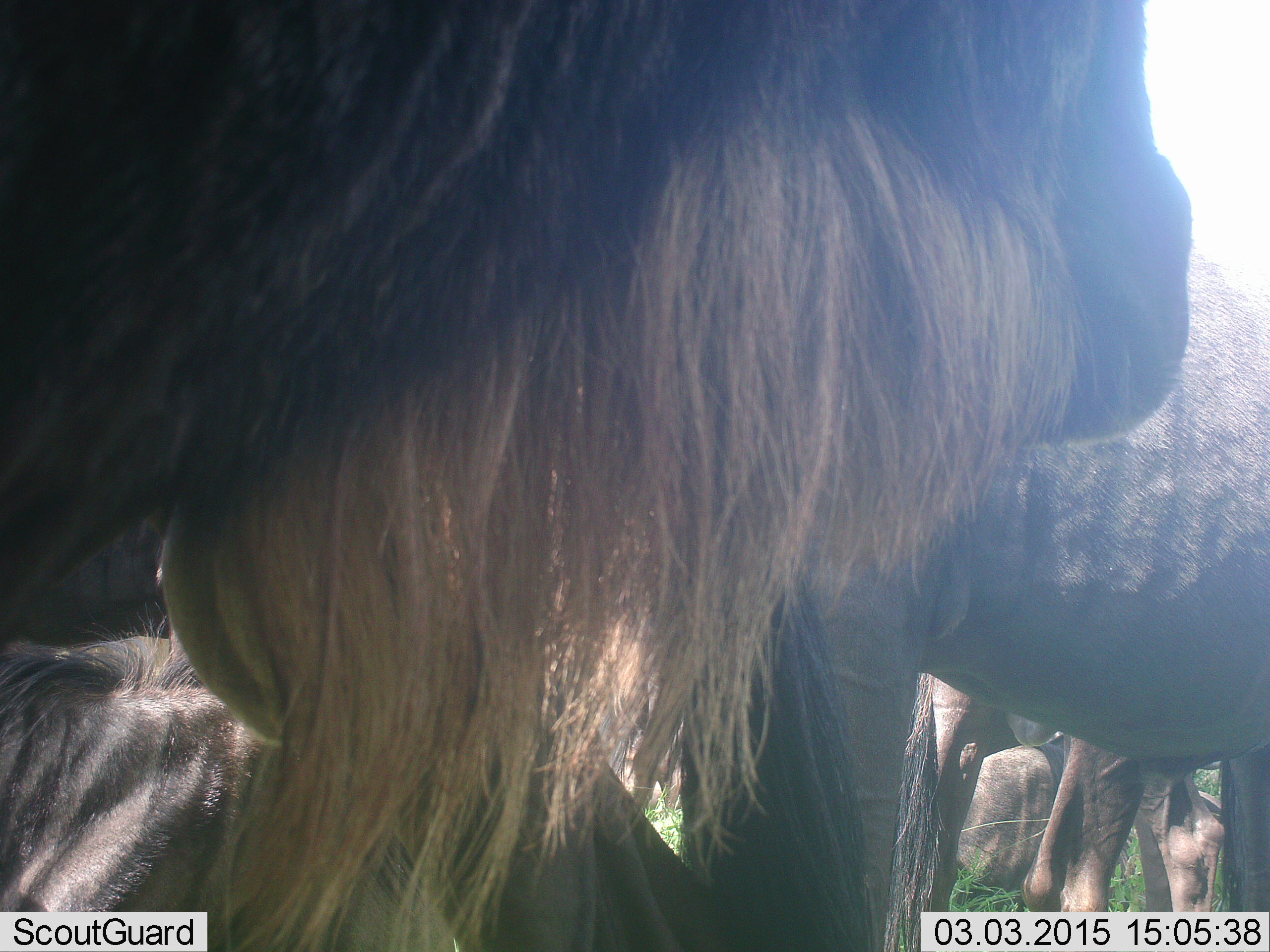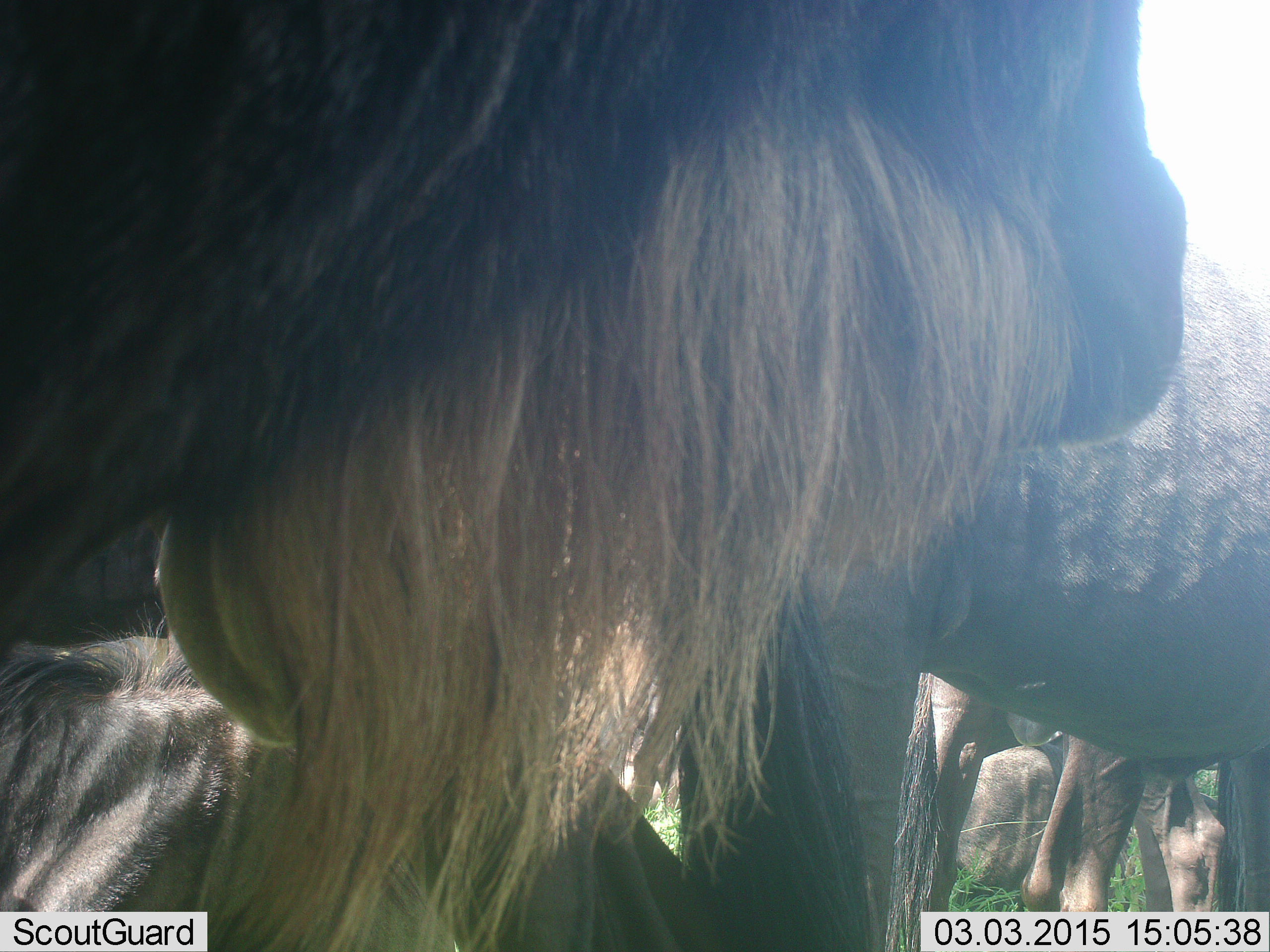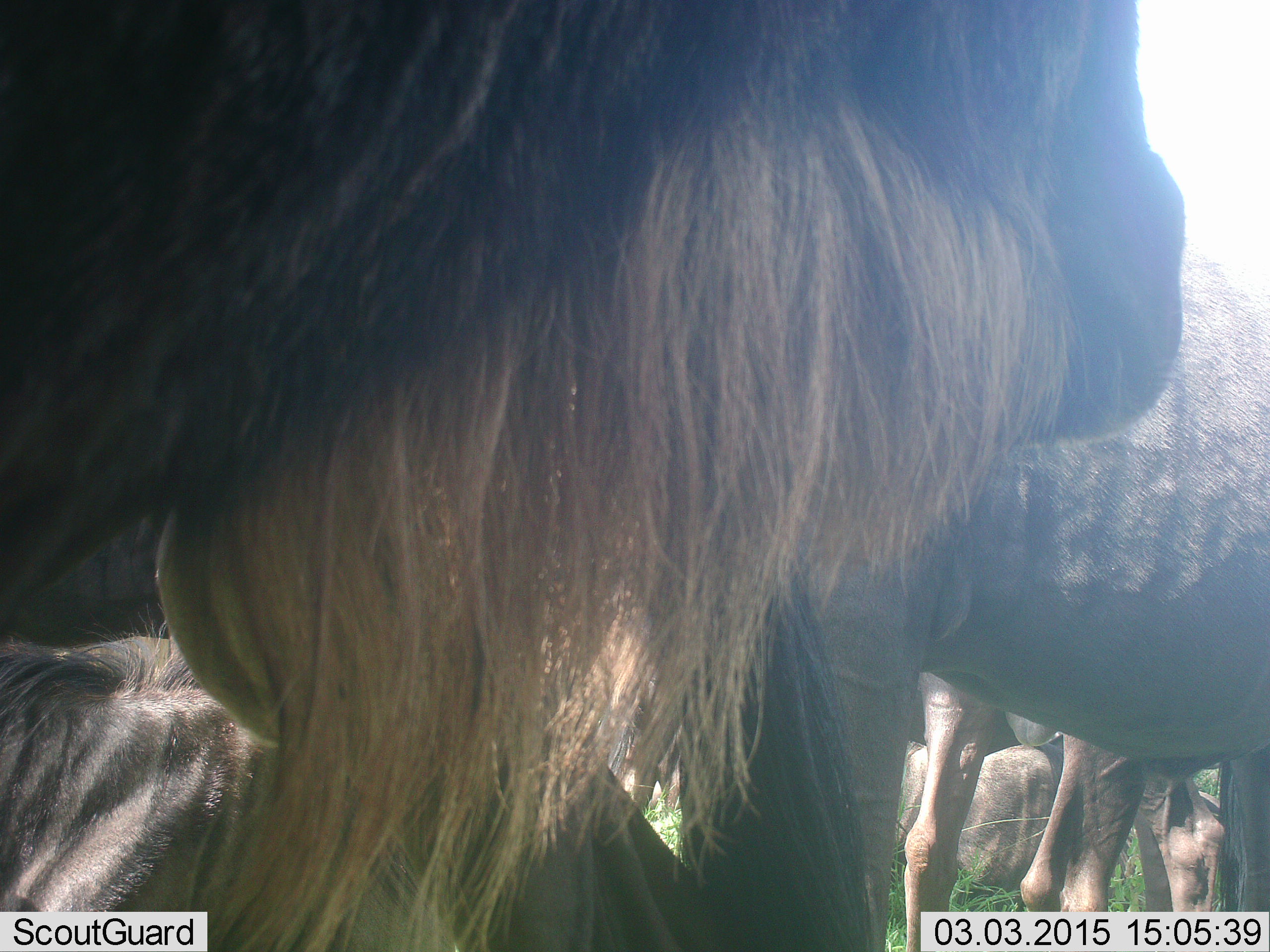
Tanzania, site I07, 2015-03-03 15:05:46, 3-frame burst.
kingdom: Animalia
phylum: Chordata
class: Mammalia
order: Artiodactyla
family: Bovidae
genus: Connochaetes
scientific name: Connochaetes taurinus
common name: blue wildebeest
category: wildebeest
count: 6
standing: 80%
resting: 50%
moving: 10%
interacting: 20%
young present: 0%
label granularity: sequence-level